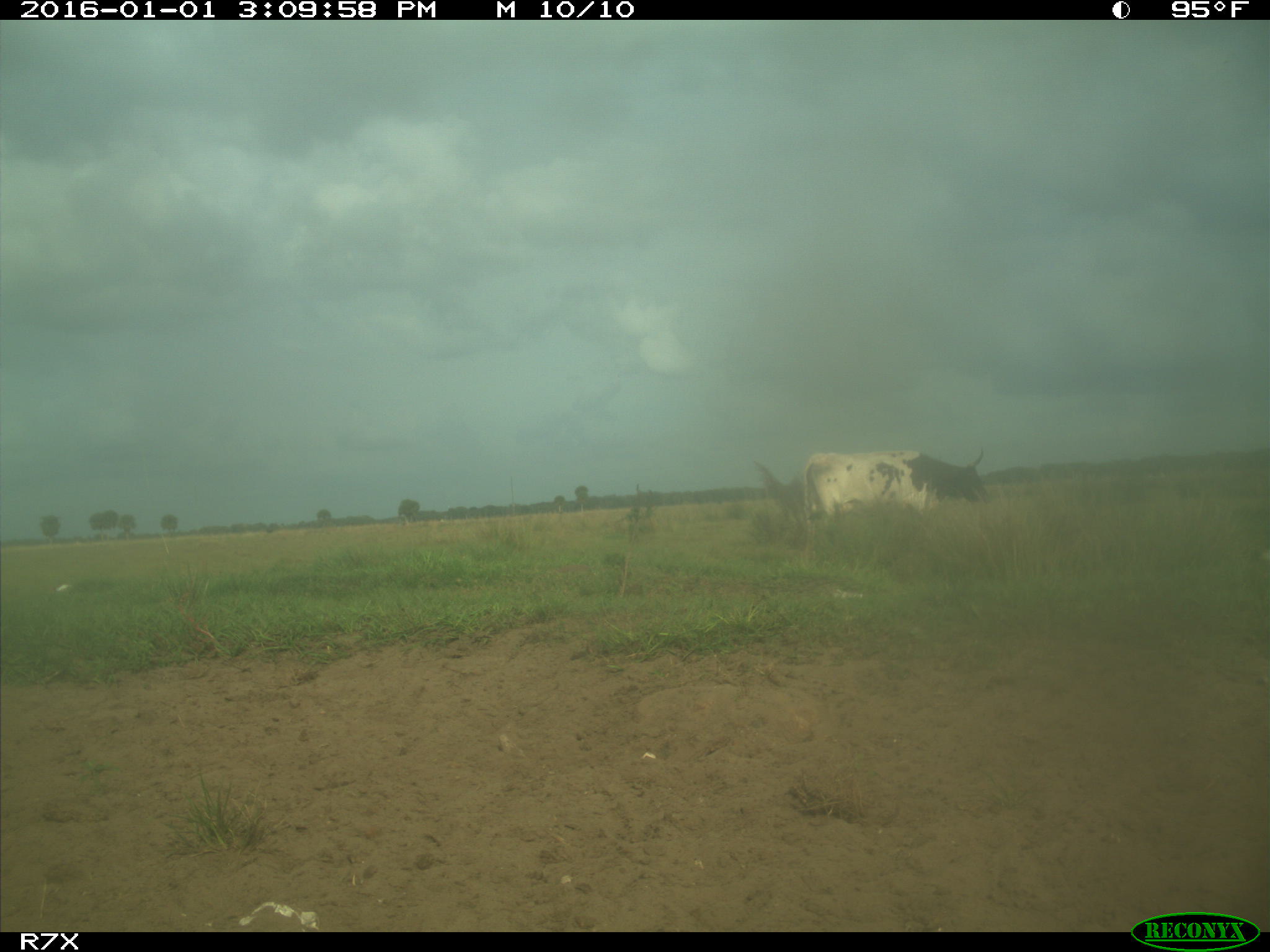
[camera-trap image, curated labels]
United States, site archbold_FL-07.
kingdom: Animalia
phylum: Chordata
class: Mammalia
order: Artiodactyla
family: Bovidae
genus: Bos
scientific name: Bos taurus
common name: domestic cow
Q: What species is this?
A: Bos taurus (domestic cow).